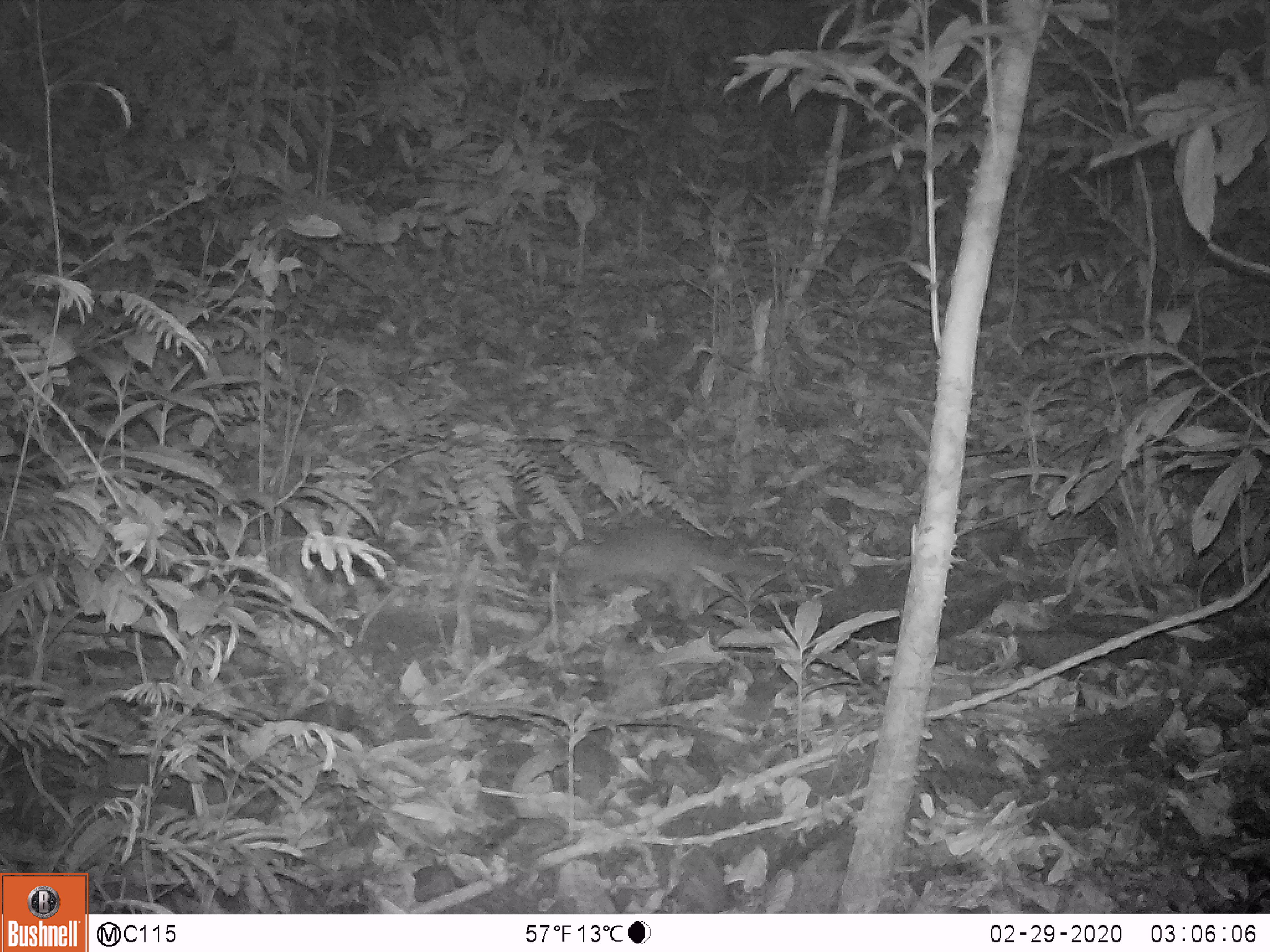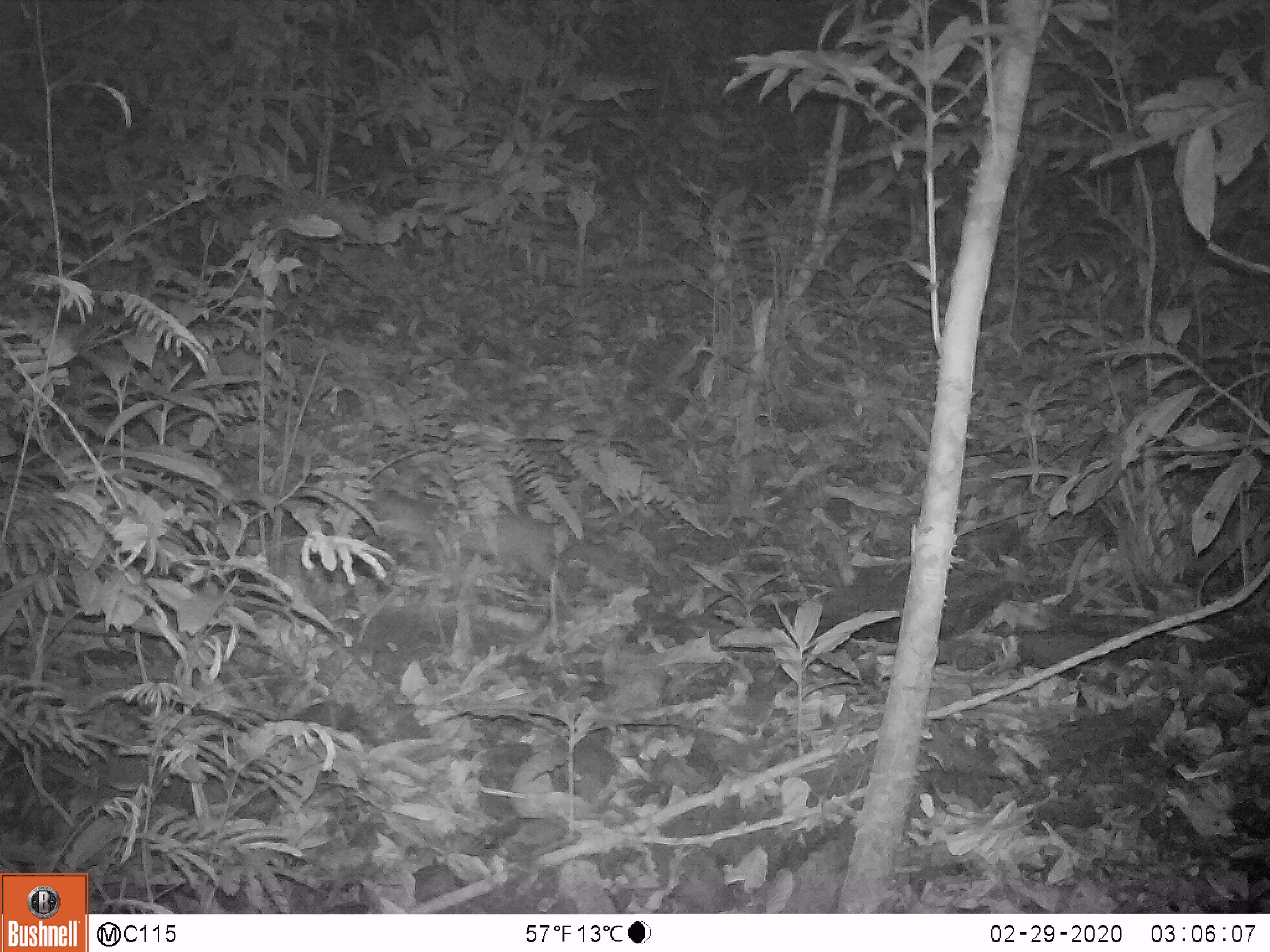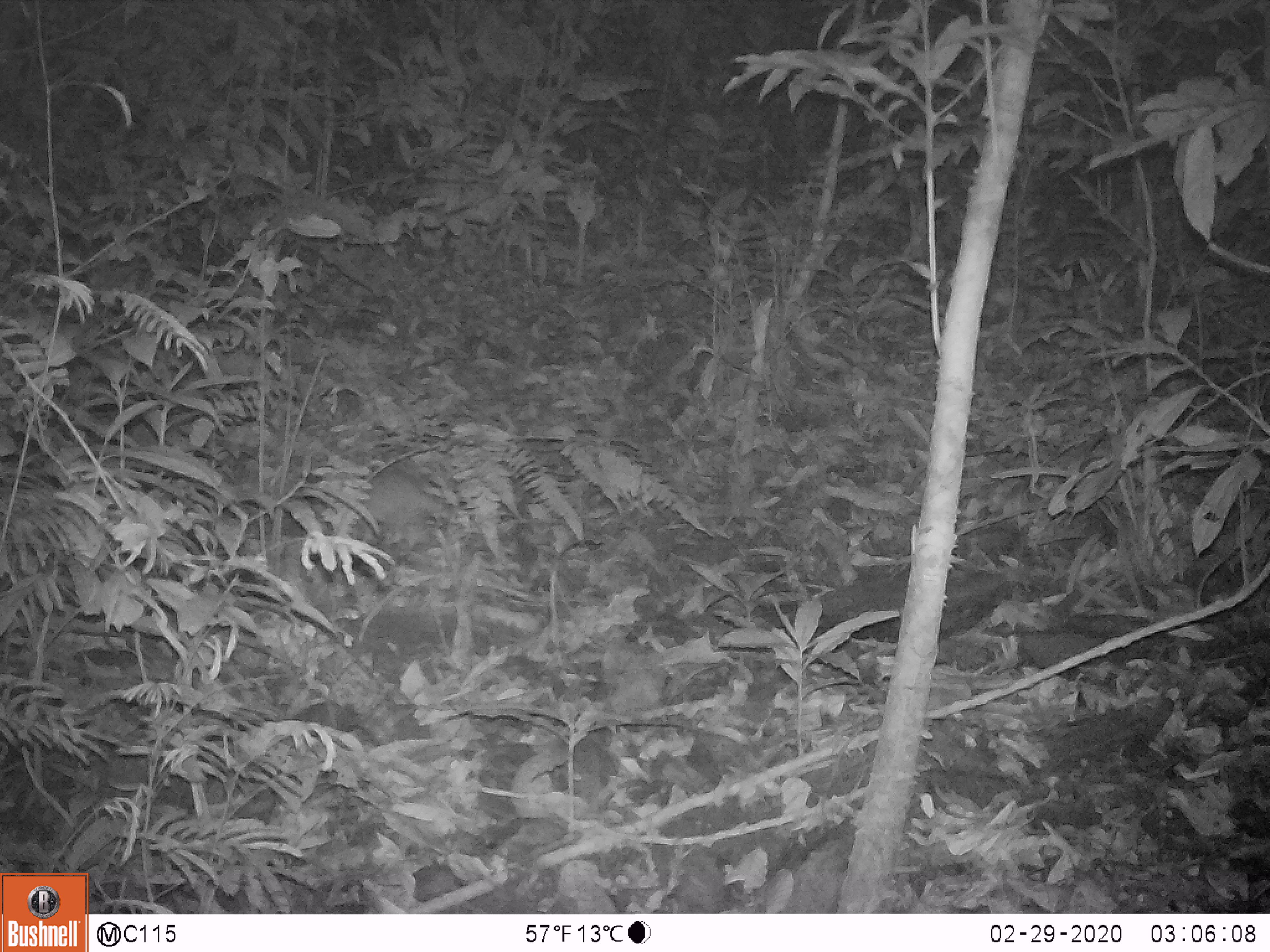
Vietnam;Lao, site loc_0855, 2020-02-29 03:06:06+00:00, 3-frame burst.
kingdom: Animalia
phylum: Chordata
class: Mammalia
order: Carnivora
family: Mustelidae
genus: Melogale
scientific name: Melogale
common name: ferret badger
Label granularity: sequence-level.